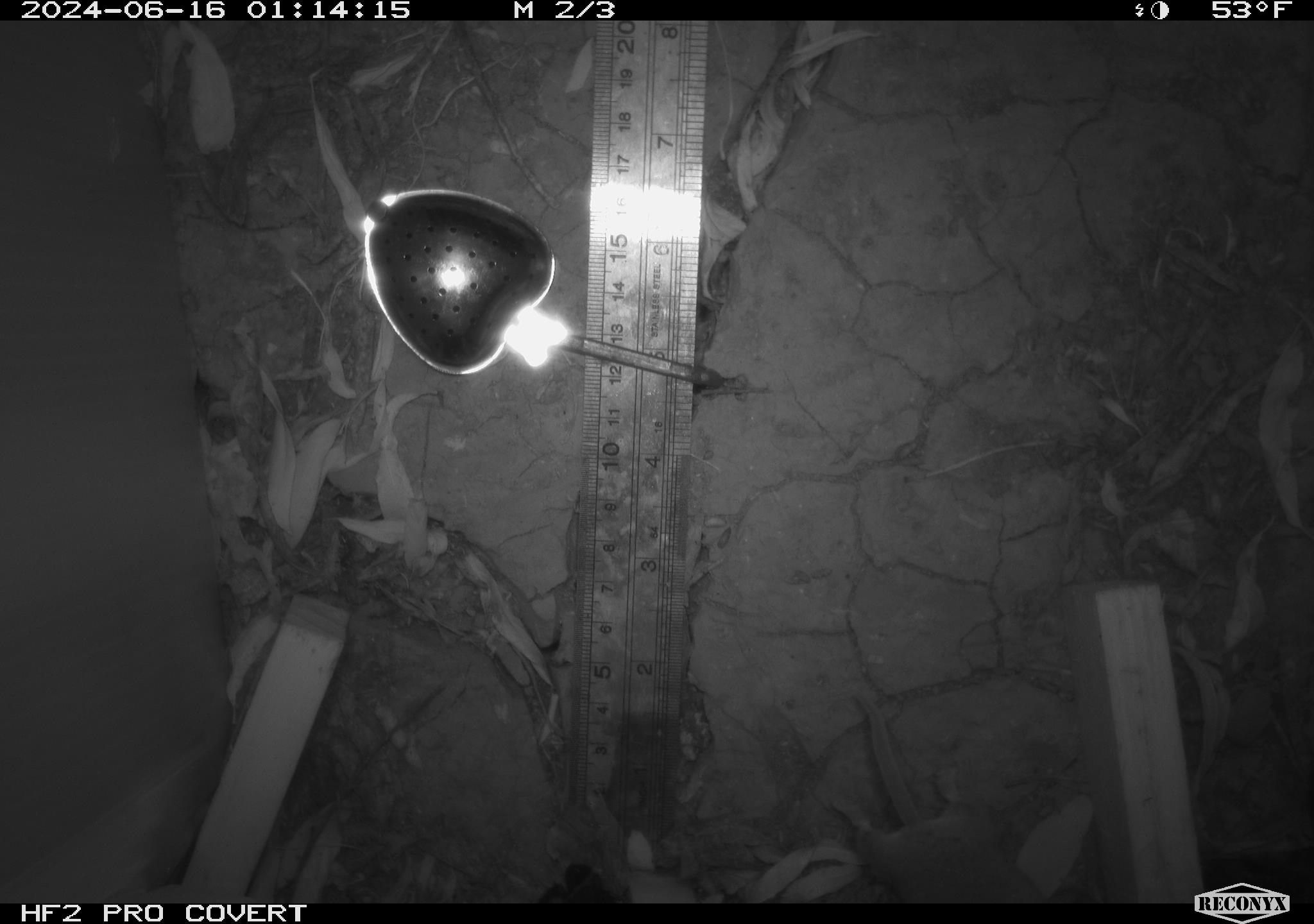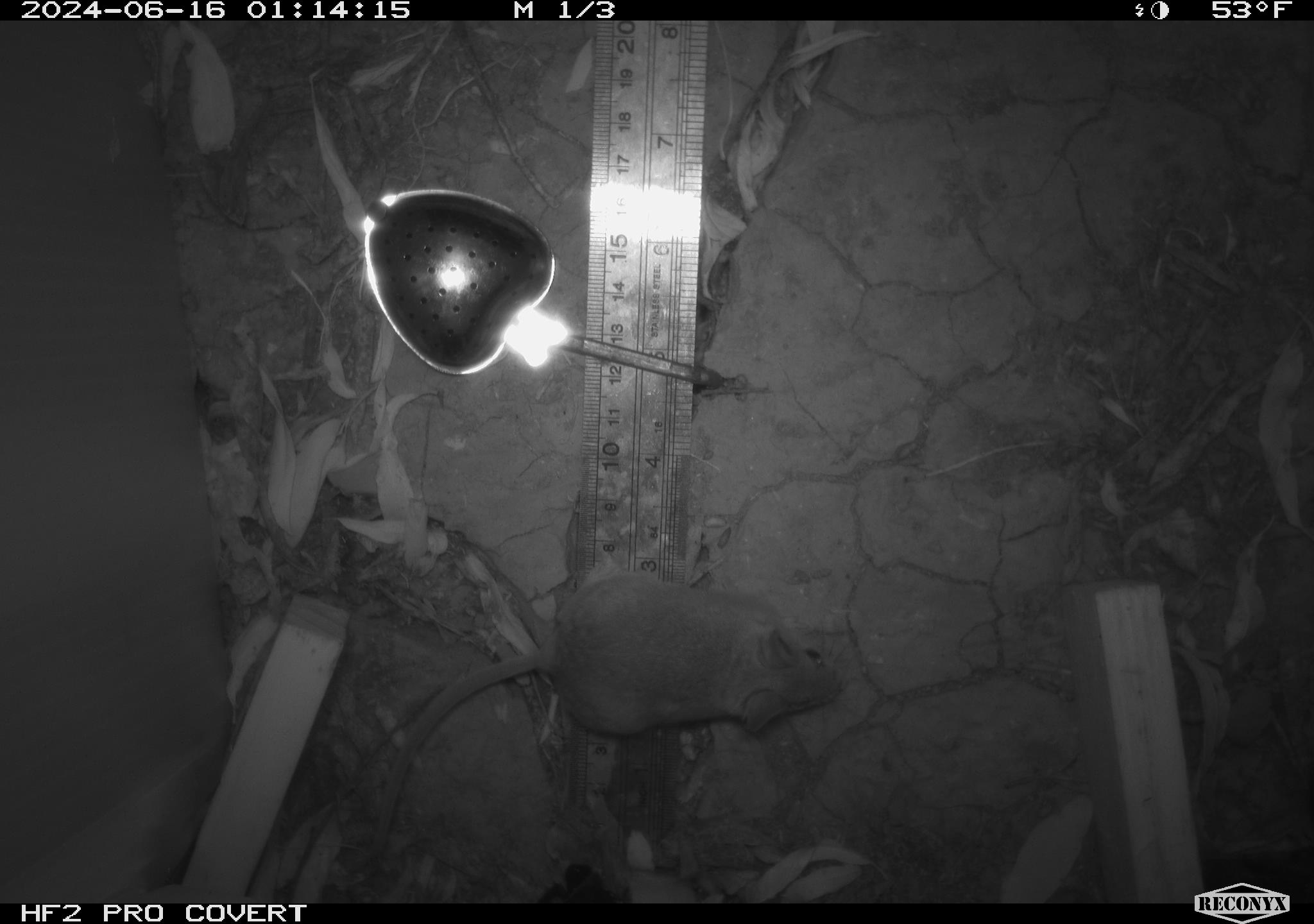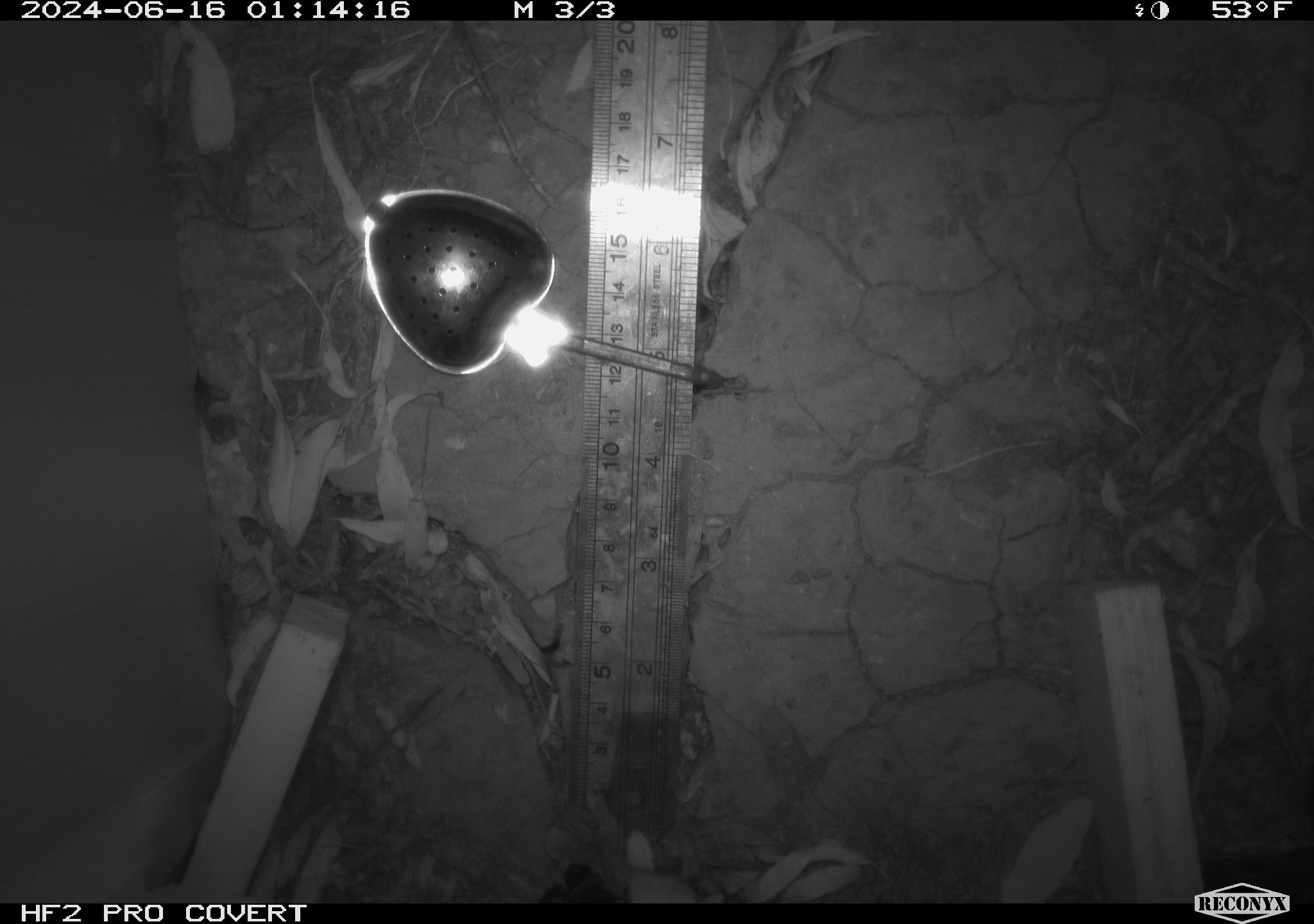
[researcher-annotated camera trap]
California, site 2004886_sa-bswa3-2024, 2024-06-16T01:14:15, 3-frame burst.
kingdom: Animalia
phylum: Chordata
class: Mammalia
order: Rodentia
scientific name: Rodentia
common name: mouse species